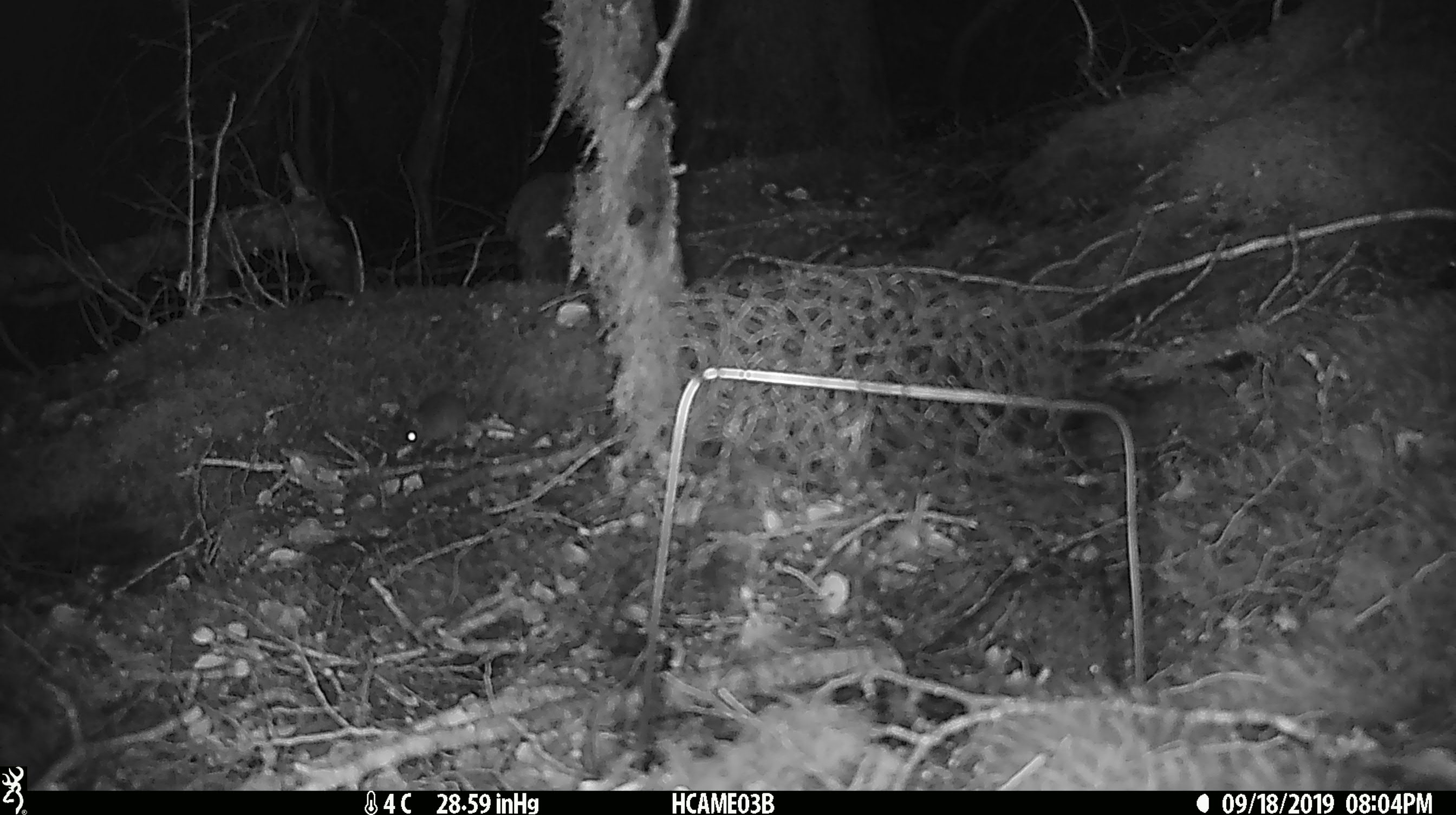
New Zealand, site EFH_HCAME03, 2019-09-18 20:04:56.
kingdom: Animalia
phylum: Chordata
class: Mammalia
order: Rodentia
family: Muridae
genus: Mus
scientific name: Mus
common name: mouse